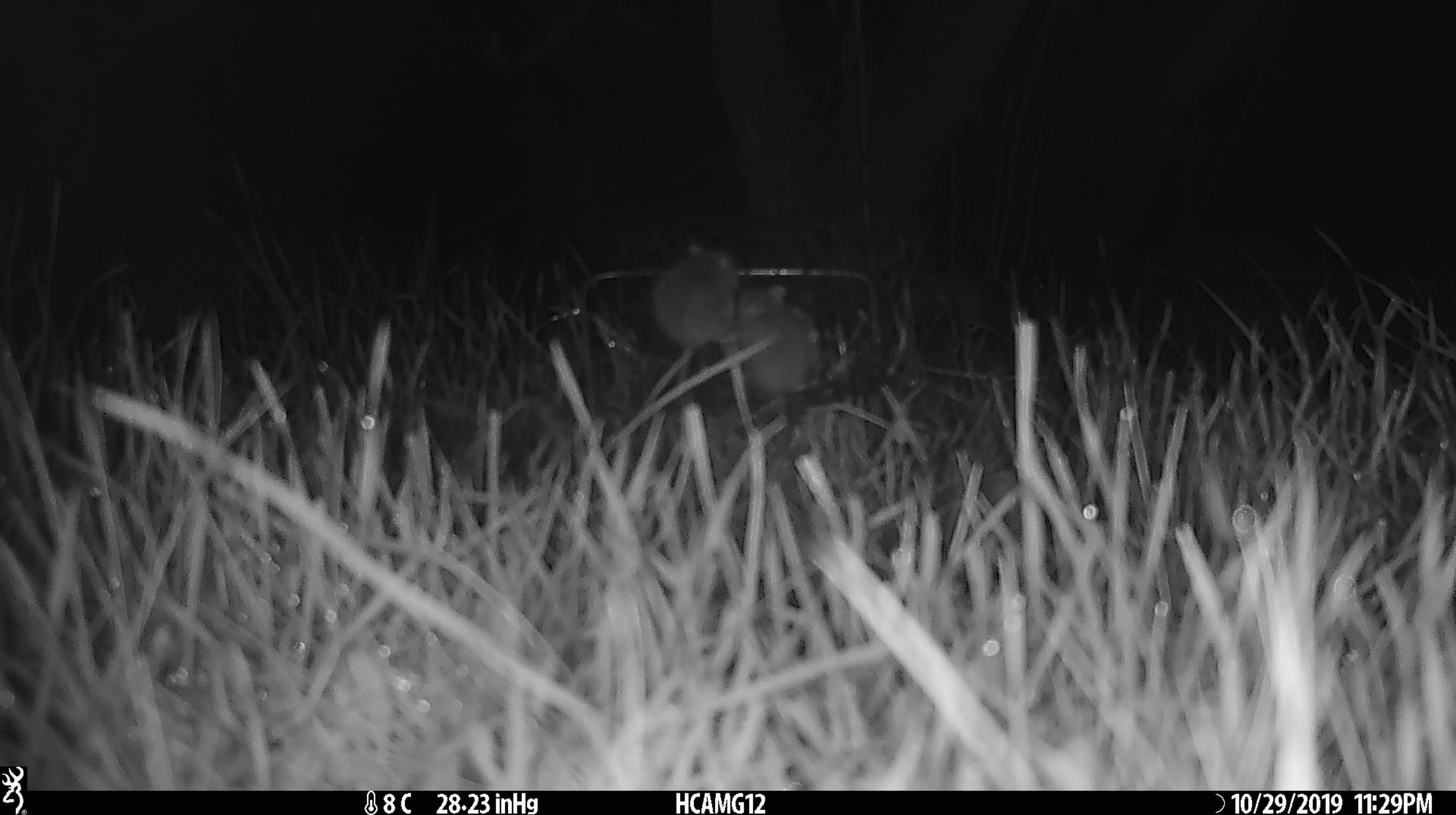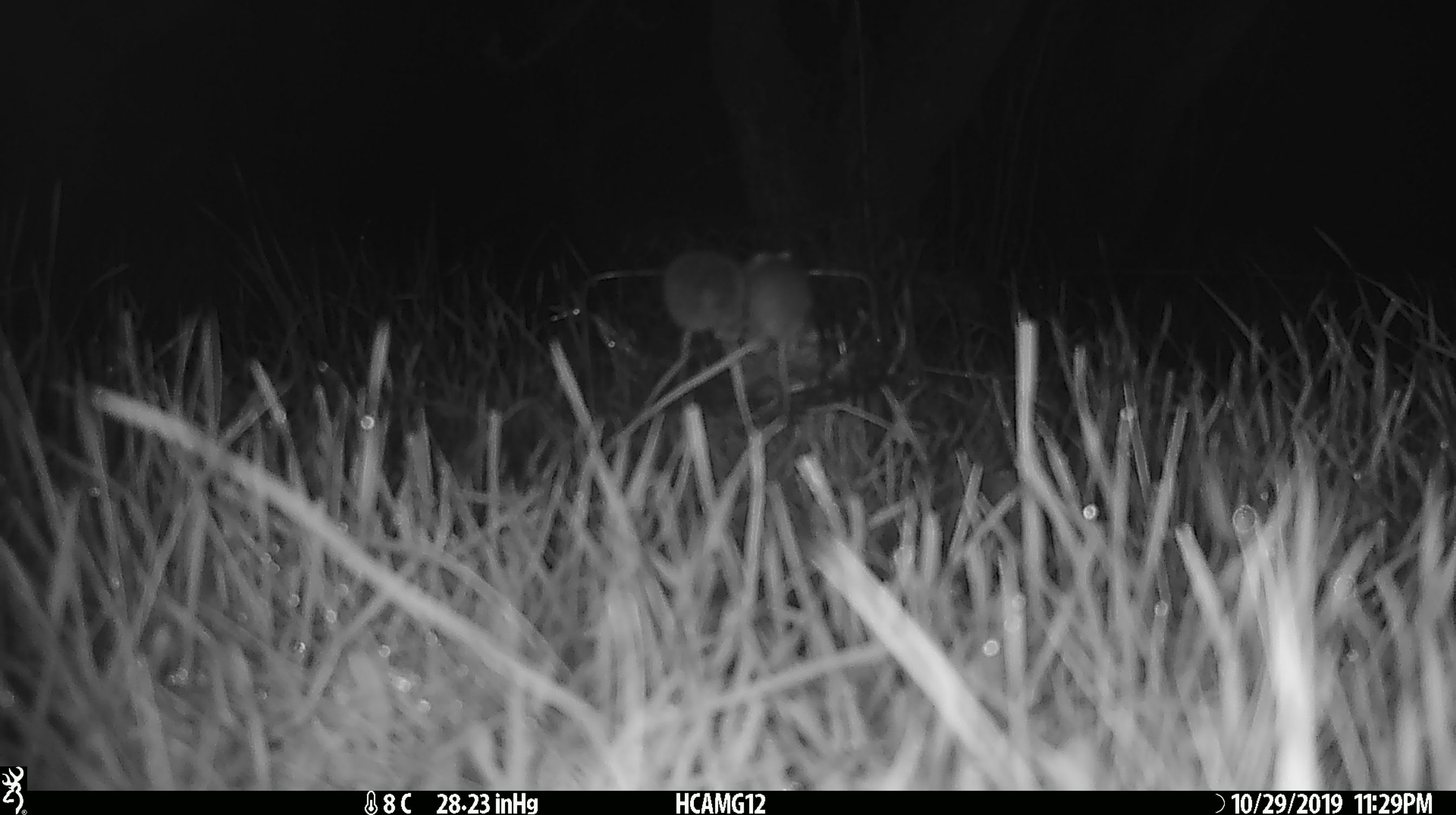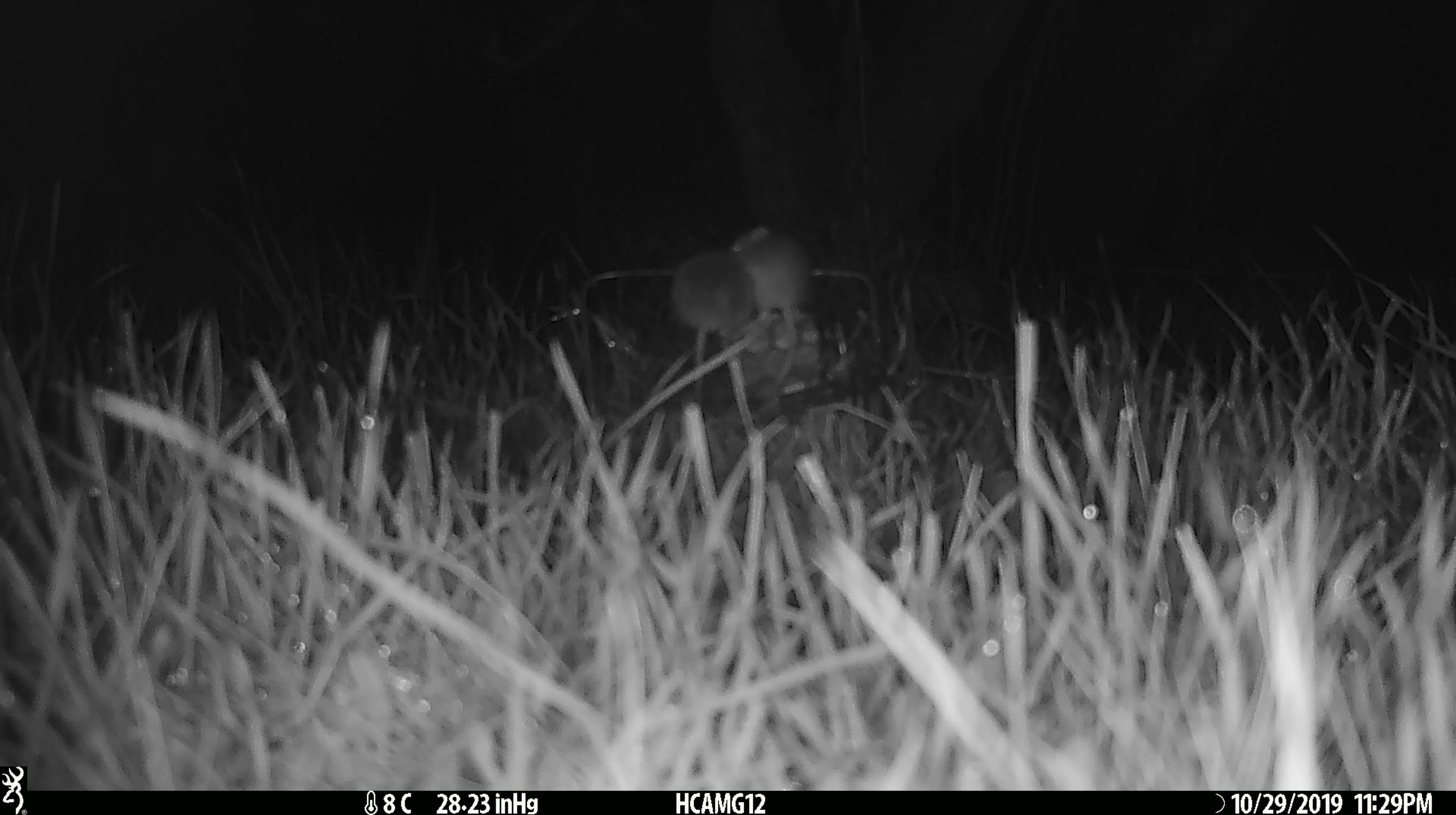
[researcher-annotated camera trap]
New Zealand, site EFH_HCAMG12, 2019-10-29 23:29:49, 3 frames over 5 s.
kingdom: Animalia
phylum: Chordata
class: Mammalia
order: Rodentia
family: Muridae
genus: Mus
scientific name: Mus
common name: mouse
Mouse (Mus).